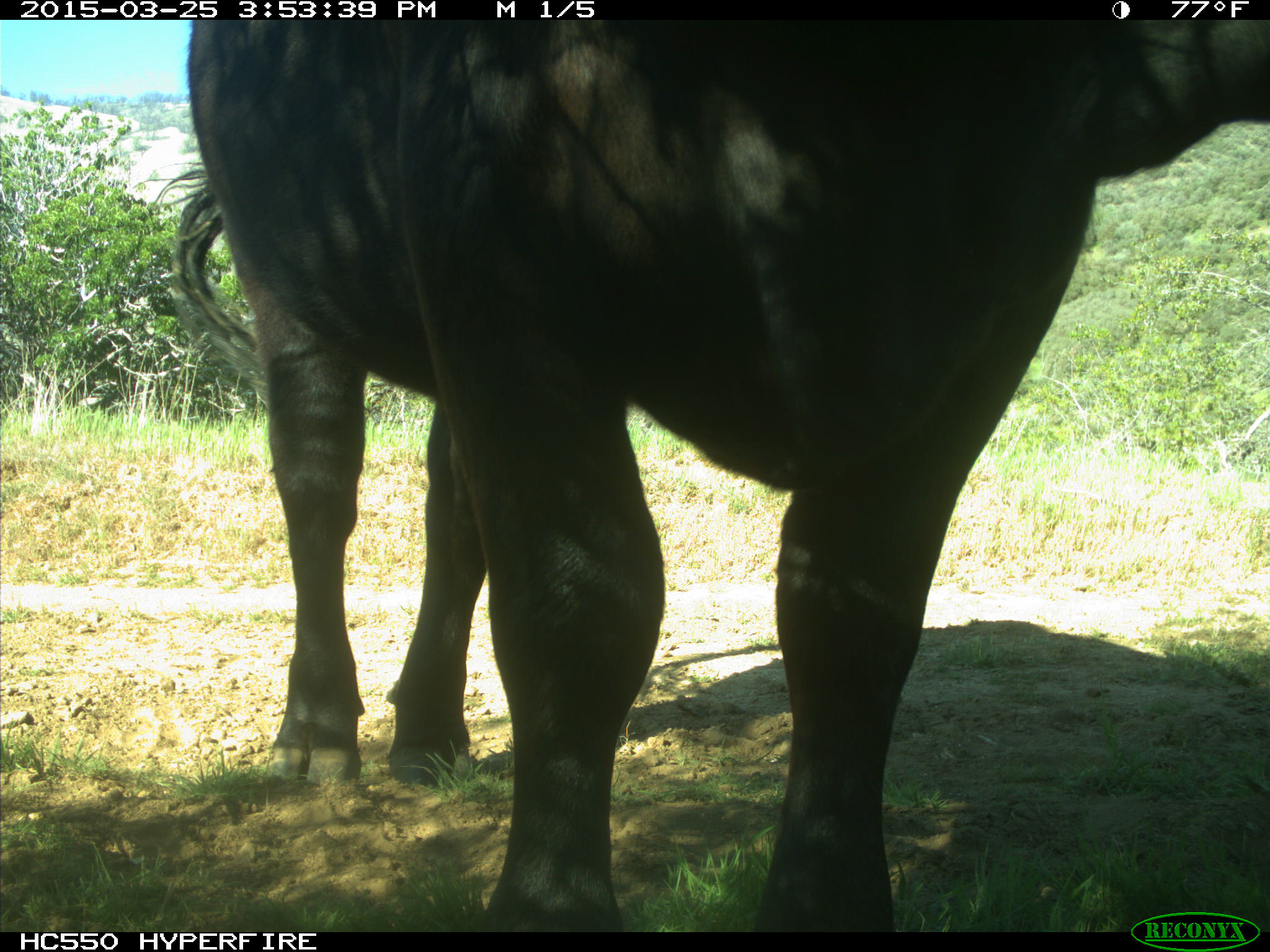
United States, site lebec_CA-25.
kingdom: Animalia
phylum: Chordata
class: Mammalia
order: Artiodactyla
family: Bovidae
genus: Bos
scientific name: Bos taurus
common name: domestic cow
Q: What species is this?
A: Bos taurus (domestic cow).